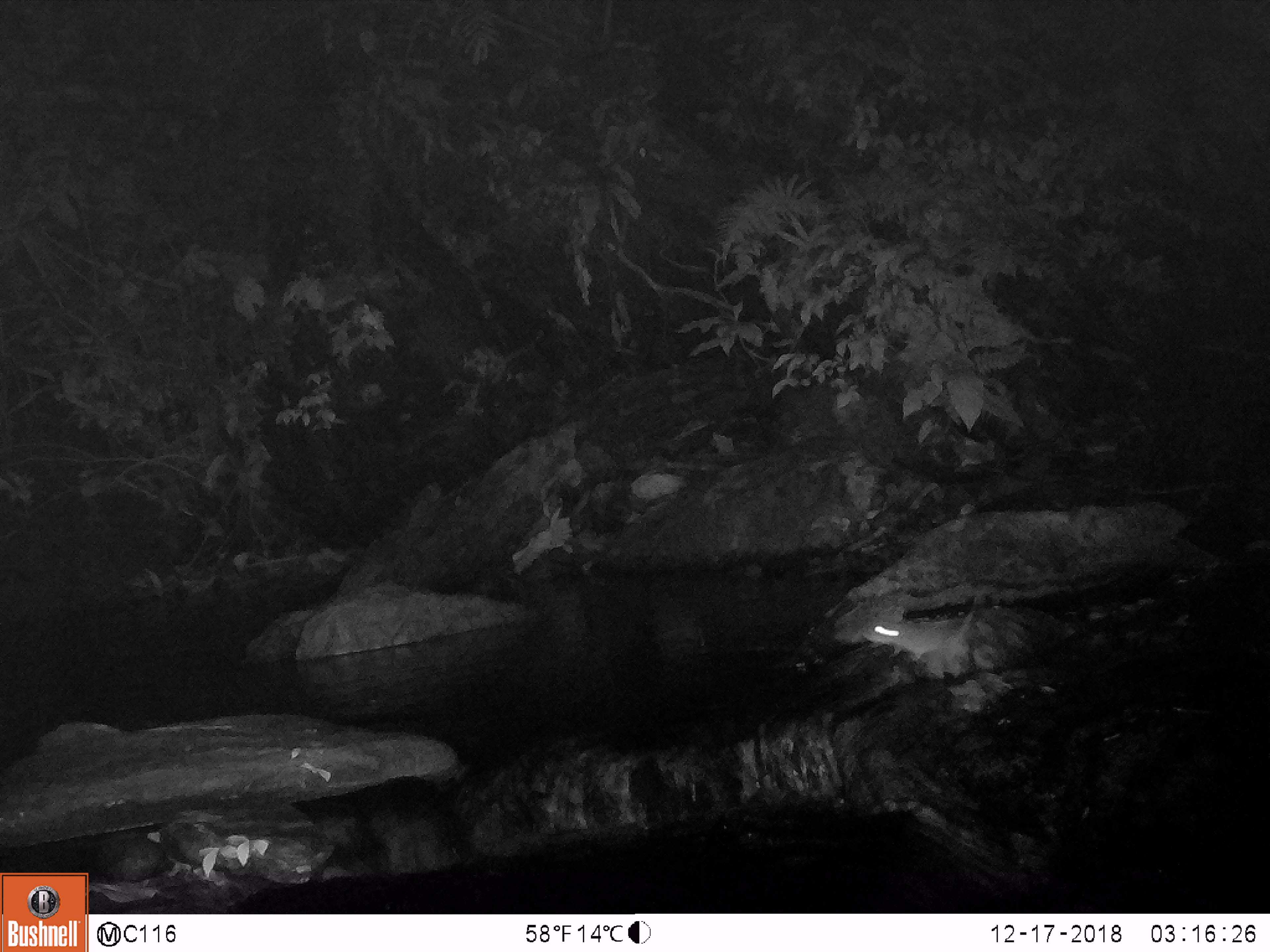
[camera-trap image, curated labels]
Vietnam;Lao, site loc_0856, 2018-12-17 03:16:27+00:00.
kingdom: Animalia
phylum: Chordata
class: Mammalia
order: Rodentia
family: Muridae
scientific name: Muridae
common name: old-world mice and rats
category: unidentified murid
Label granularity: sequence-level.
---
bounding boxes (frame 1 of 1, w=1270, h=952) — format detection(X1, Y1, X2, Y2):
unidentified murid: detection(859, 612, 982, 662)